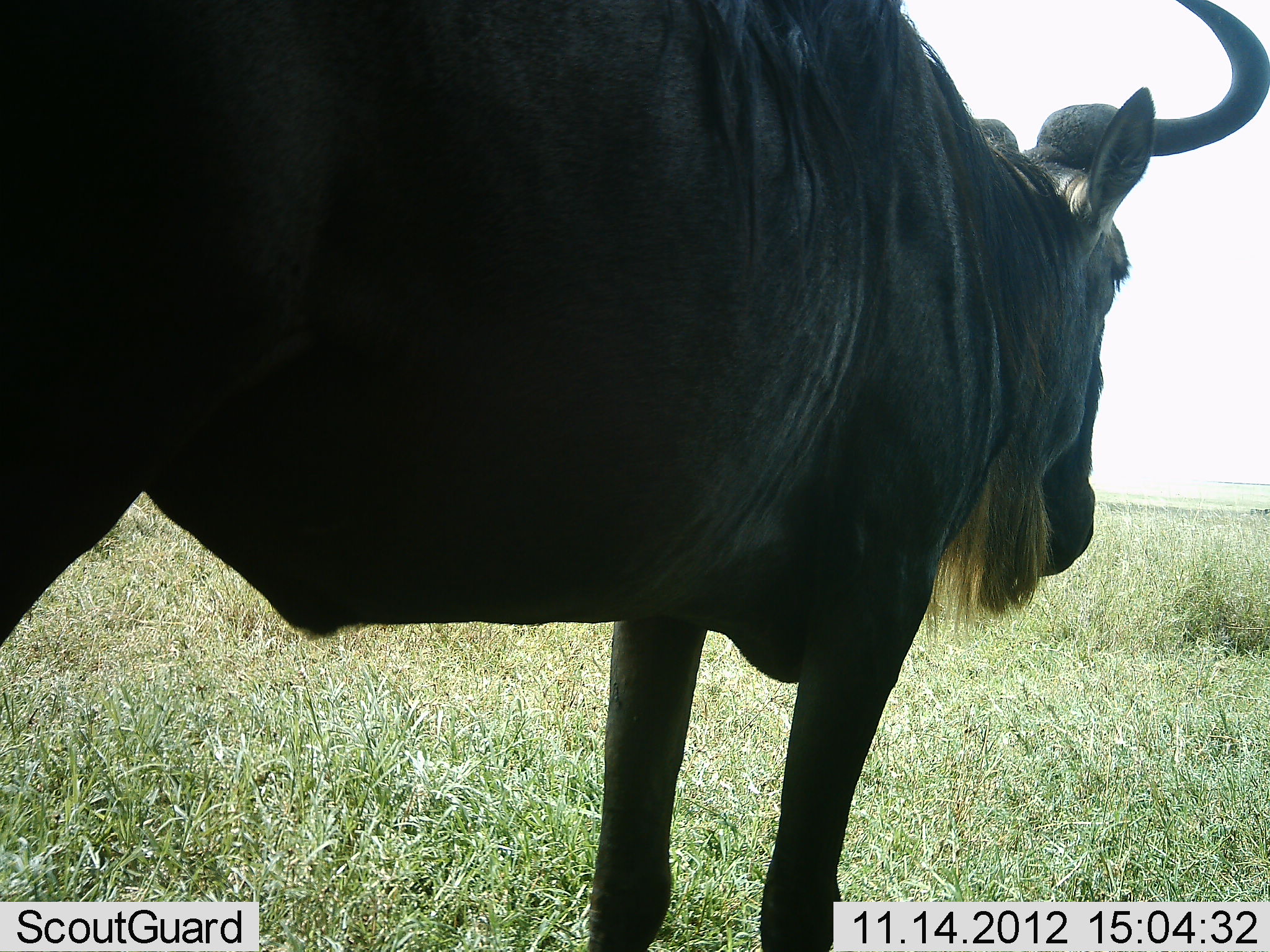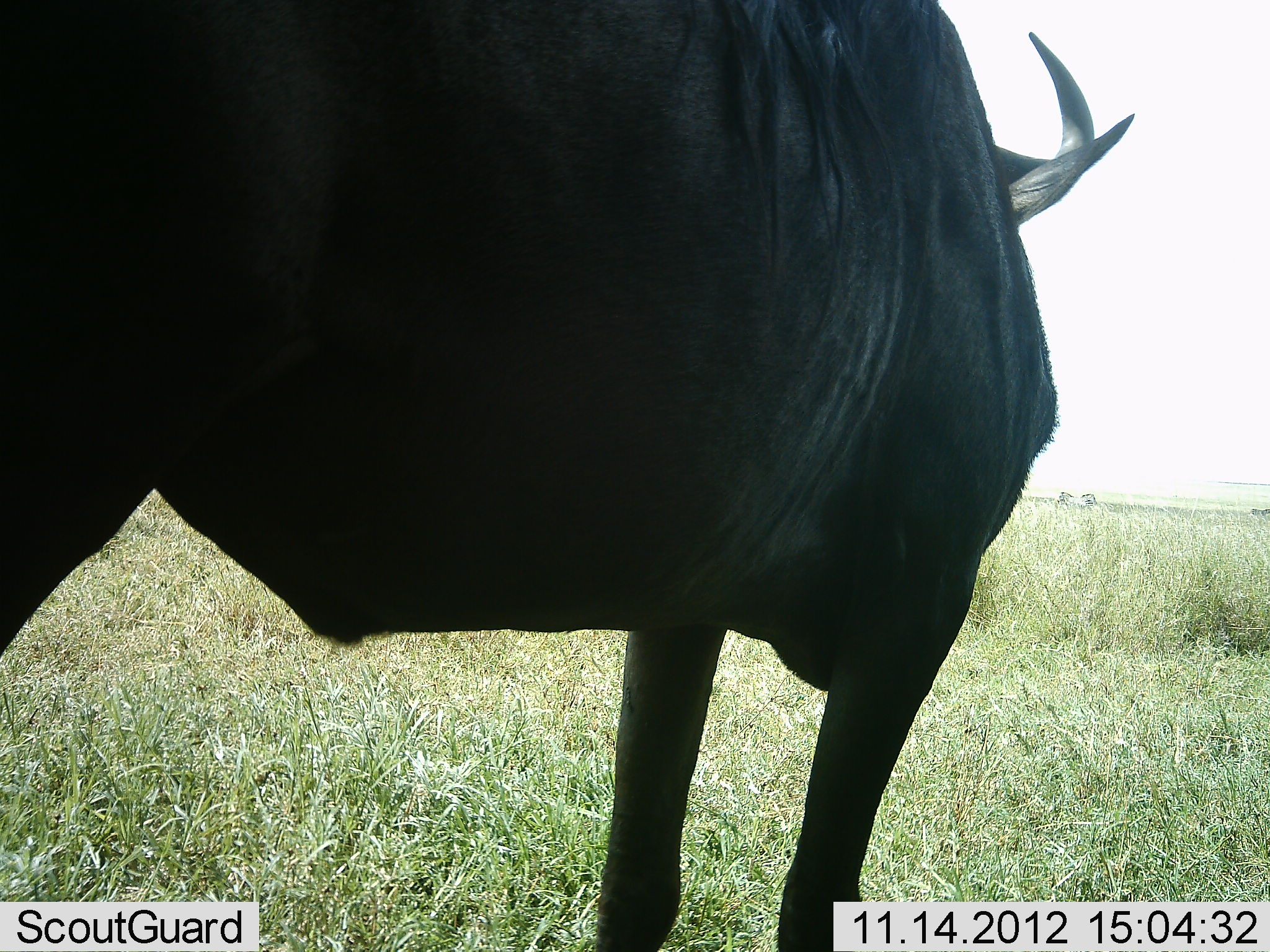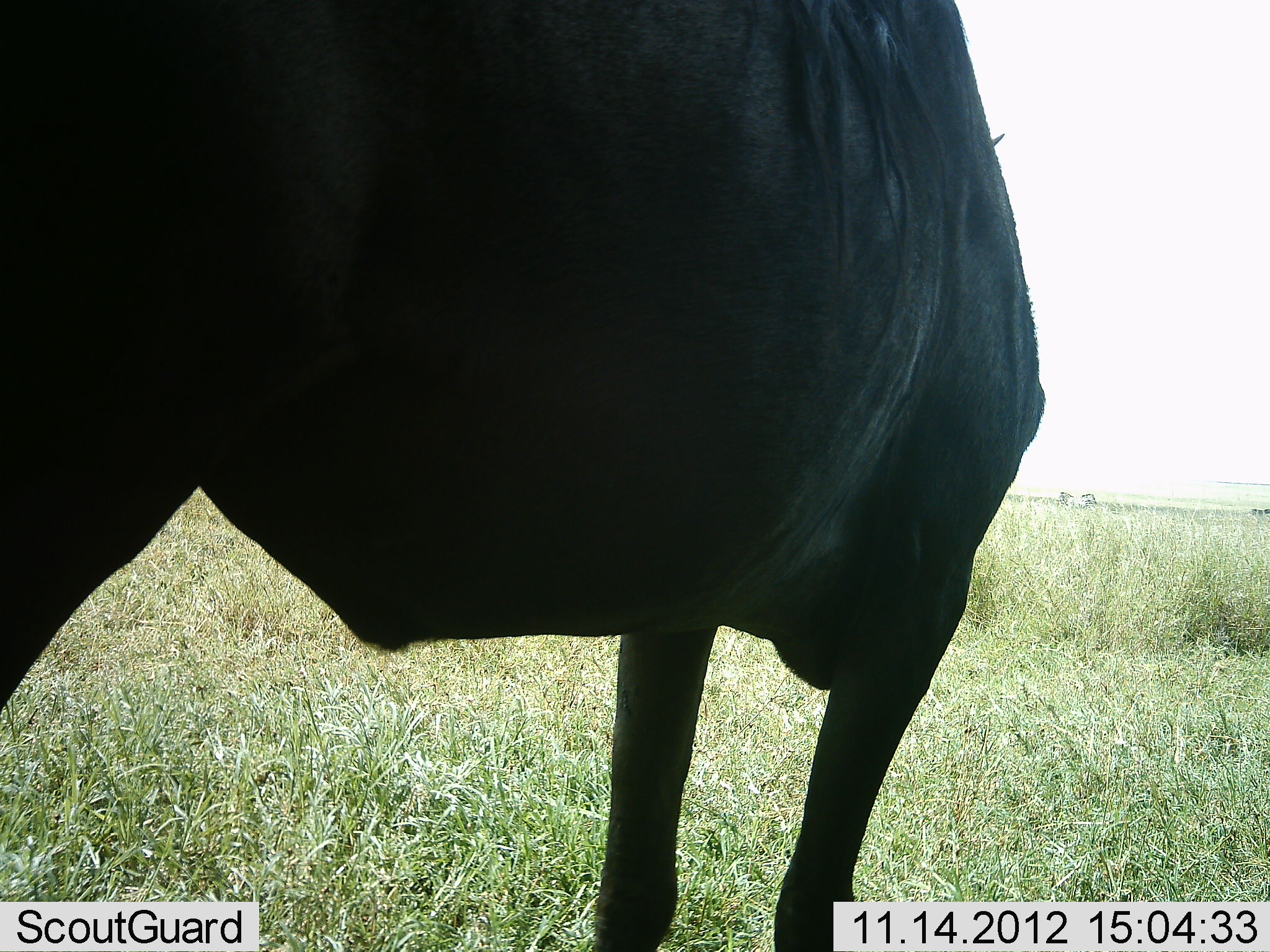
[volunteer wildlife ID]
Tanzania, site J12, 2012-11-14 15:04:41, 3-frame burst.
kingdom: Animalia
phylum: Chordata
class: Mammalia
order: Artiodactyla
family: Bovidae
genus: Connochaetes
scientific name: Connochaetes taurinus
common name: blue wildebeest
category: wildebeest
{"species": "wildebeest (blue wildebeest) (Connochaetes taurinus)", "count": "1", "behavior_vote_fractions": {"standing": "100%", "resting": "0%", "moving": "0%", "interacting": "0%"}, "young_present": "0%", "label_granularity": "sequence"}